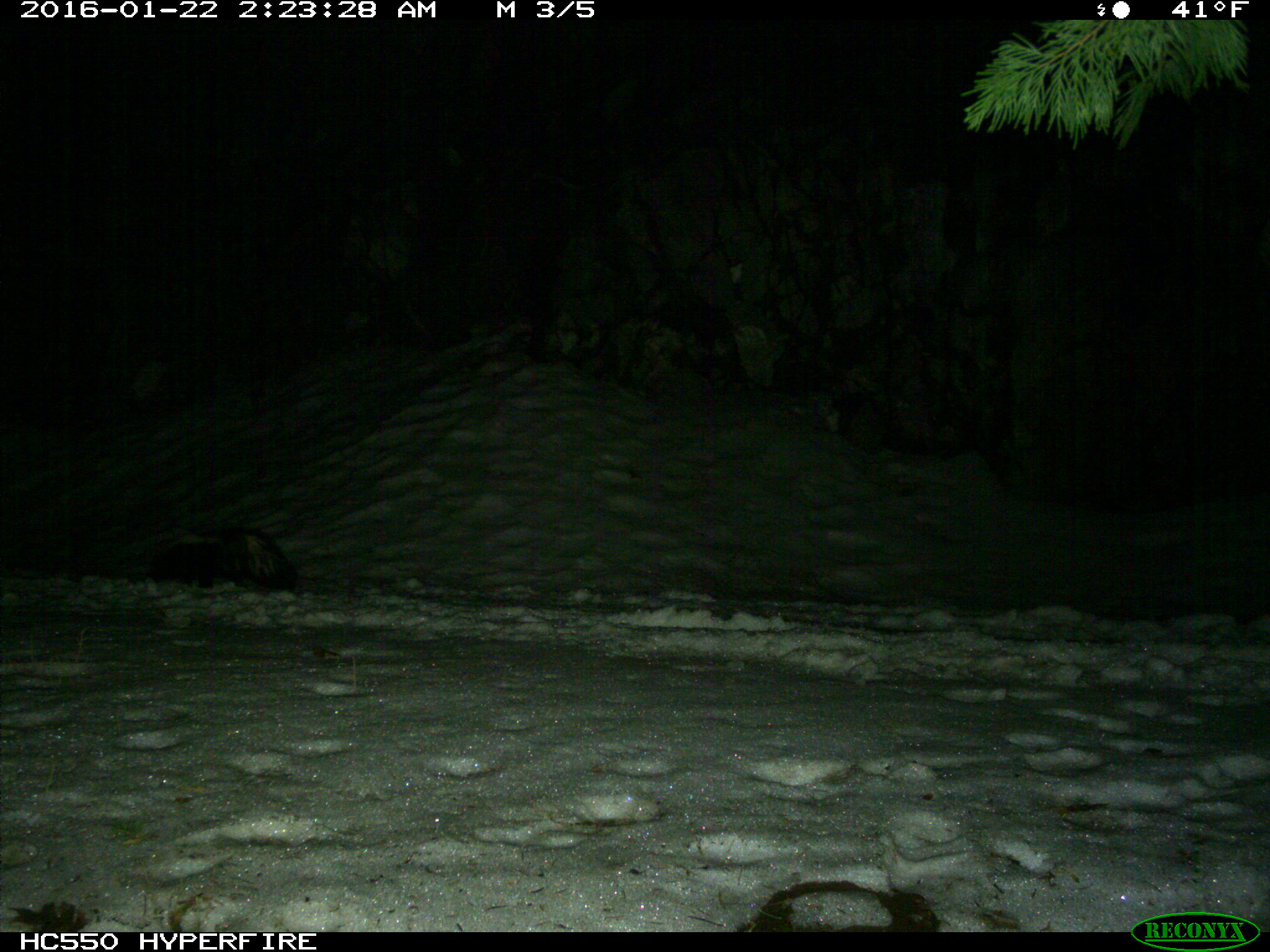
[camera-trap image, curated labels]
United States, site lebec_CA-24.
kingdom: Animalia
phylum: Chordata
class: Mammalia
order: Carnivora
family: Mephitidae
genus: Mephitis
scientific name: Mephitis mephitis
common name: striped skunk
Mephitis mephitis (striped skunk).